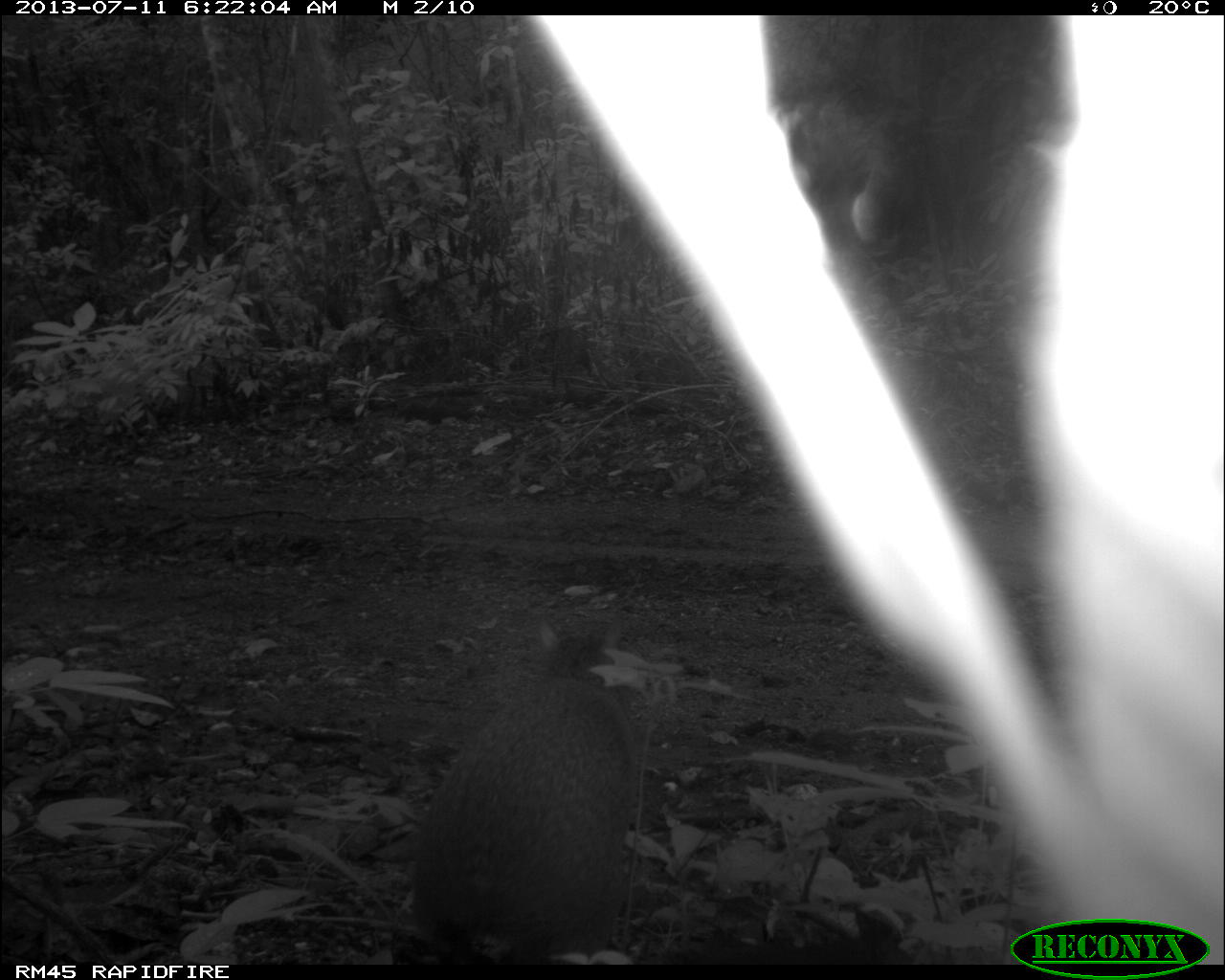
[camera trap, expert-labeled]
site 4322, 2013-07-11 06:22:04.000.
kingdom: Animalia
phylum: Chordata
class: Mammalia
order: Rodentia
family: Dasyproctidae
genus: Dasyprocta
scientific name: Dasyprocta punctata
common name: central american agouti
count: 1